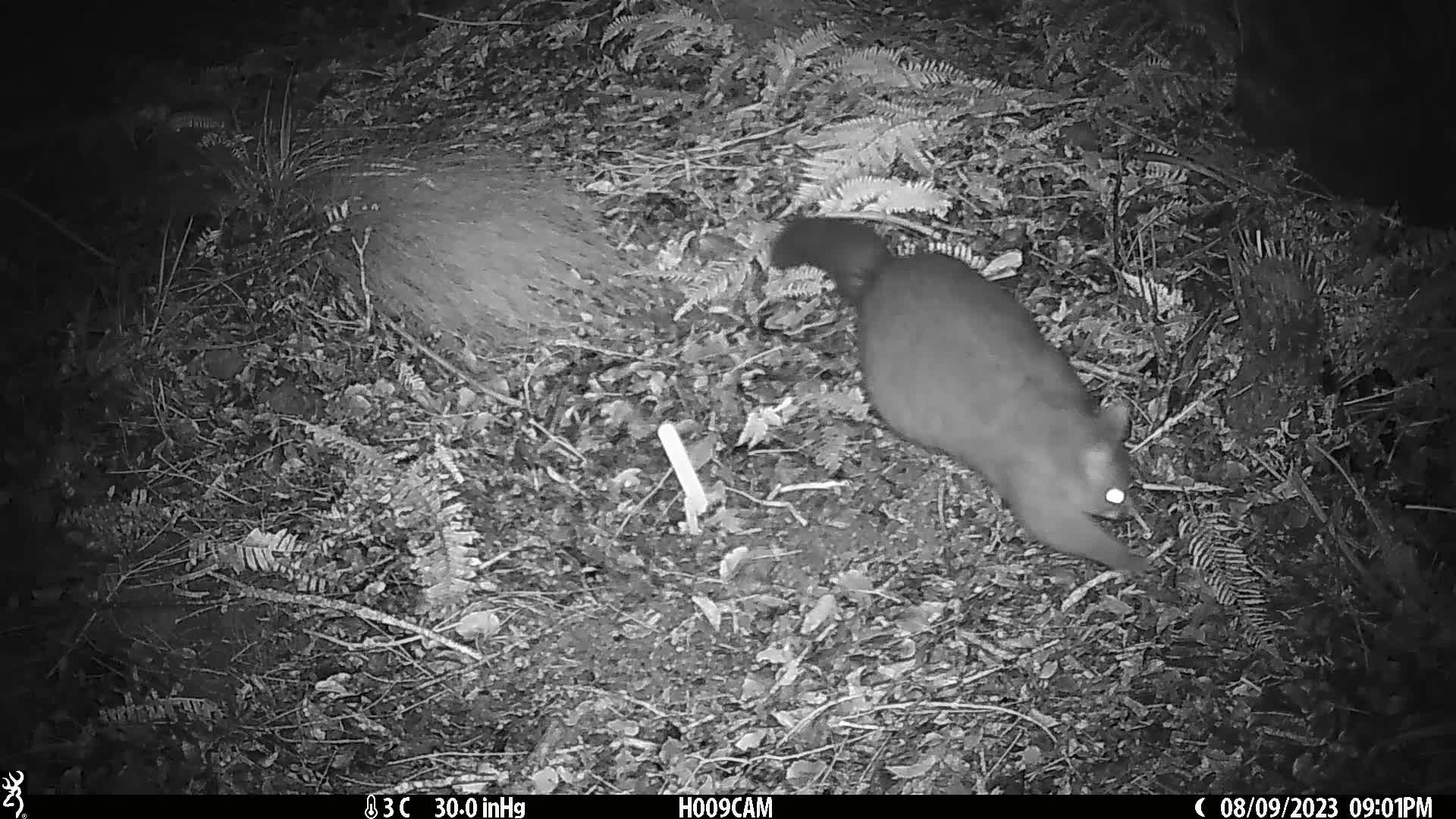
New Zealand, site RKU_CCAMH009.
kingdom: Animalia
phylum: Chordata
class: Mammalia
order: Diprotodontia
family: Phalangeridae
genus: Trichosurus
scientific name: Trichosurus vulpecula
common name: common brushtail possum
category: possum